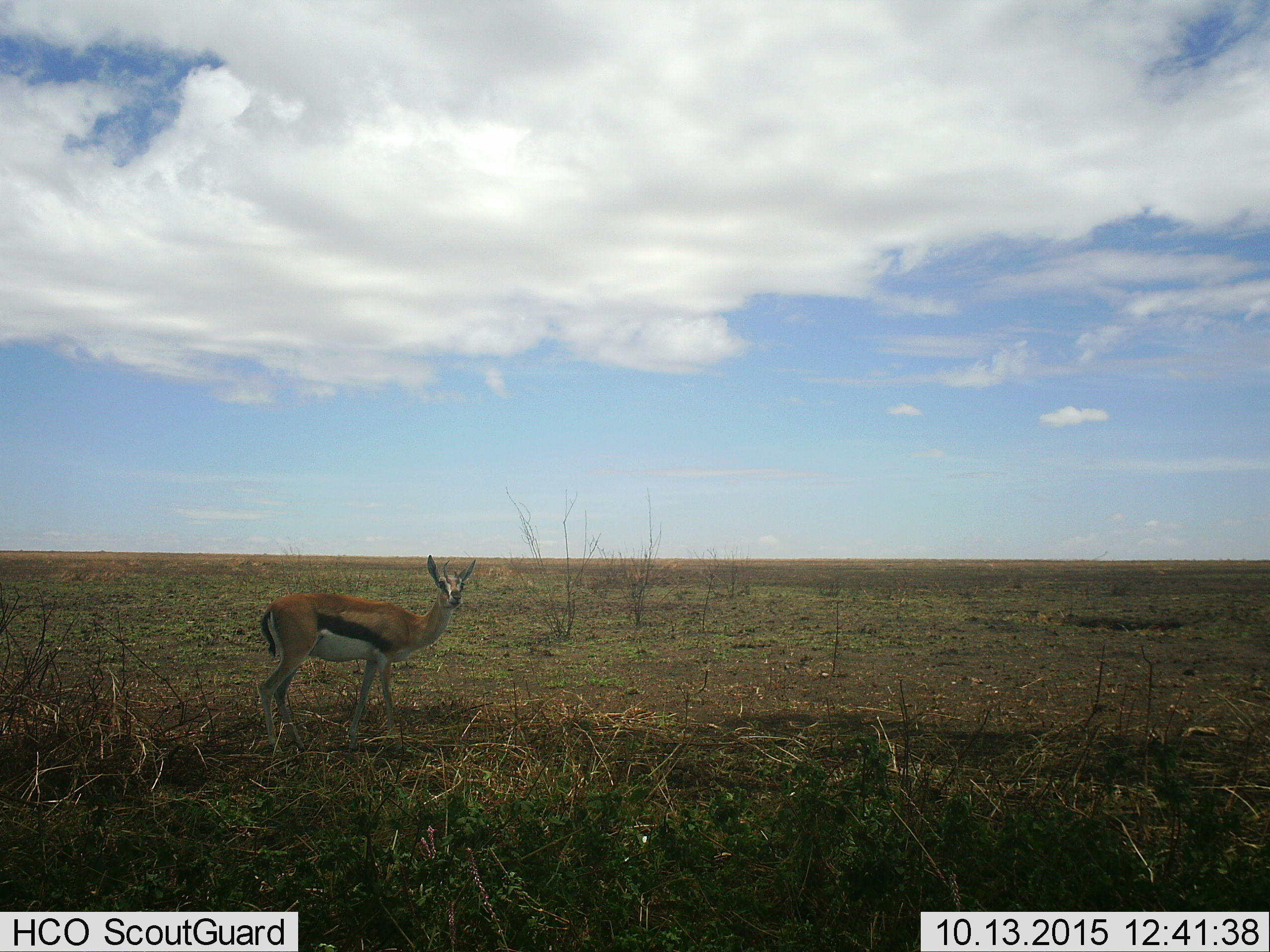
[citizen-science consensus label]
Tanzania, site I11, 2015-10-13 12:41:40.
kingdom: Animalia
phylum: Chordata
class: Mammalia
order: Artiodactyla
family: Bovidae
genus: Eudorcas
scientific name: Eudorcas thomsonii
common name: thomson's gazelle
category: gazellethomsons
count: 1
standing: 89%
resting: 0%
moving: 0%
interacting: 11%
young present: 0%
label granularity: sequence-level